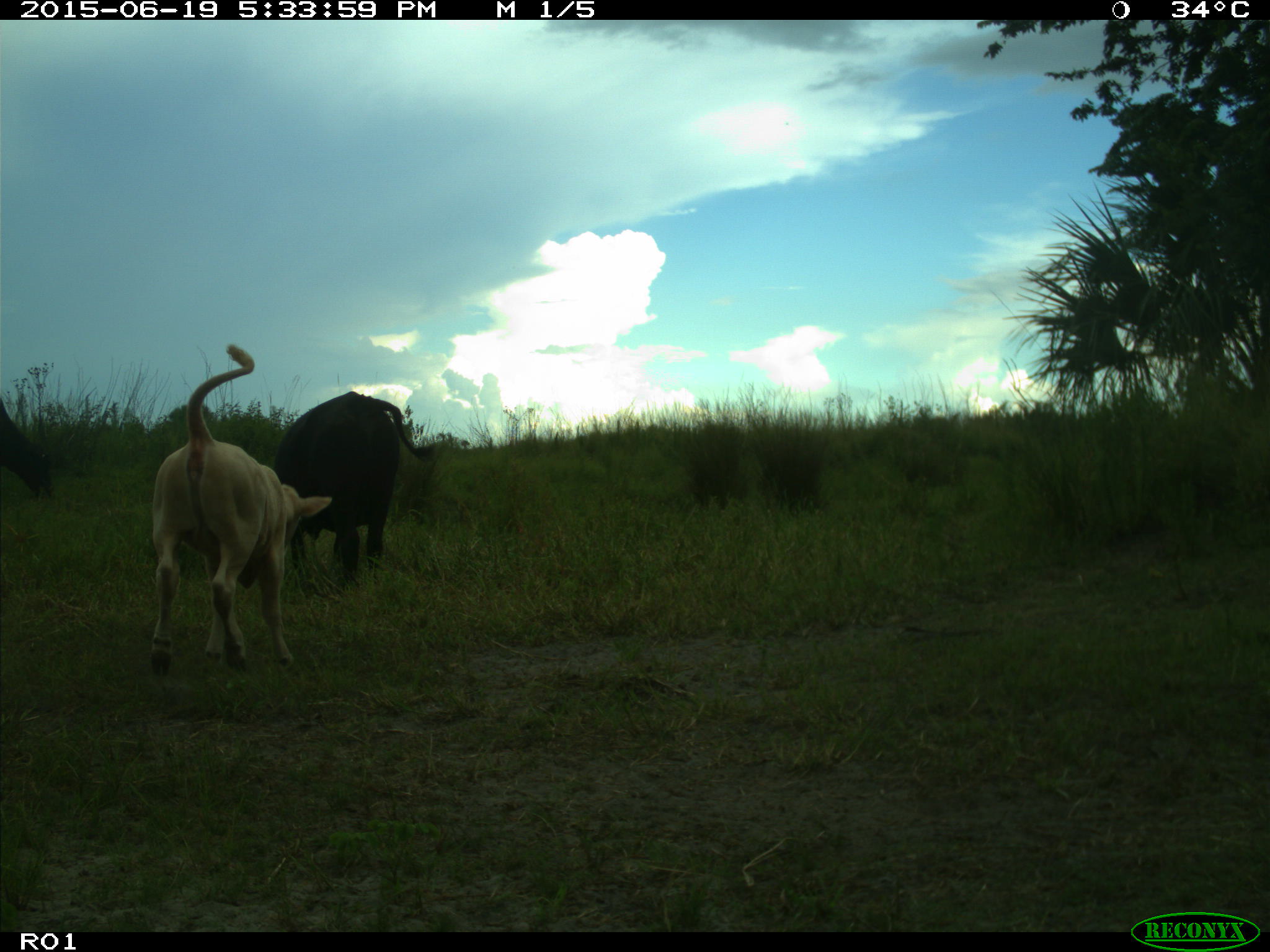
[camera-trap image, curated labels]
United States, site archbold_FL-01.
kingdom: Animalia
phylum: Chordata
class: Mammalia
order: Artiodactyla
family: Bovidae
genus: Bos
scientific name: Bos taurus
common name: domestic cow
Bos taurus (domestic cow).